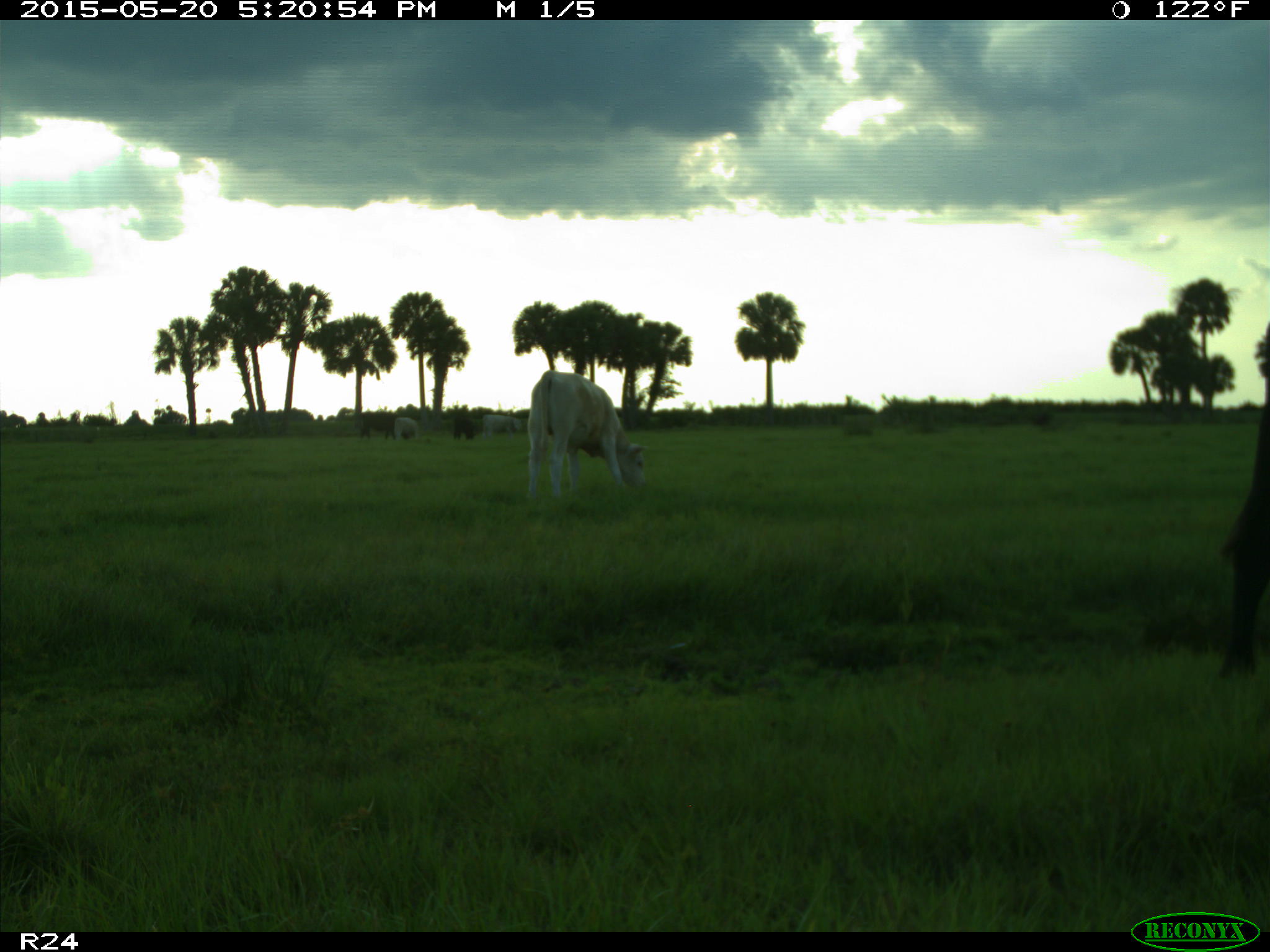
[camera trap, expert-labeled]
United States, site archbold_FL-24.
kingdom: Animalia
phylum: Chordata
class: Mammalia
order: Artiodactyla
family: Bovidae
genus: Bos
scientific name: Bos taurus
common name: domestic cow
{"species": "Bos taurus (domestic cow)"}